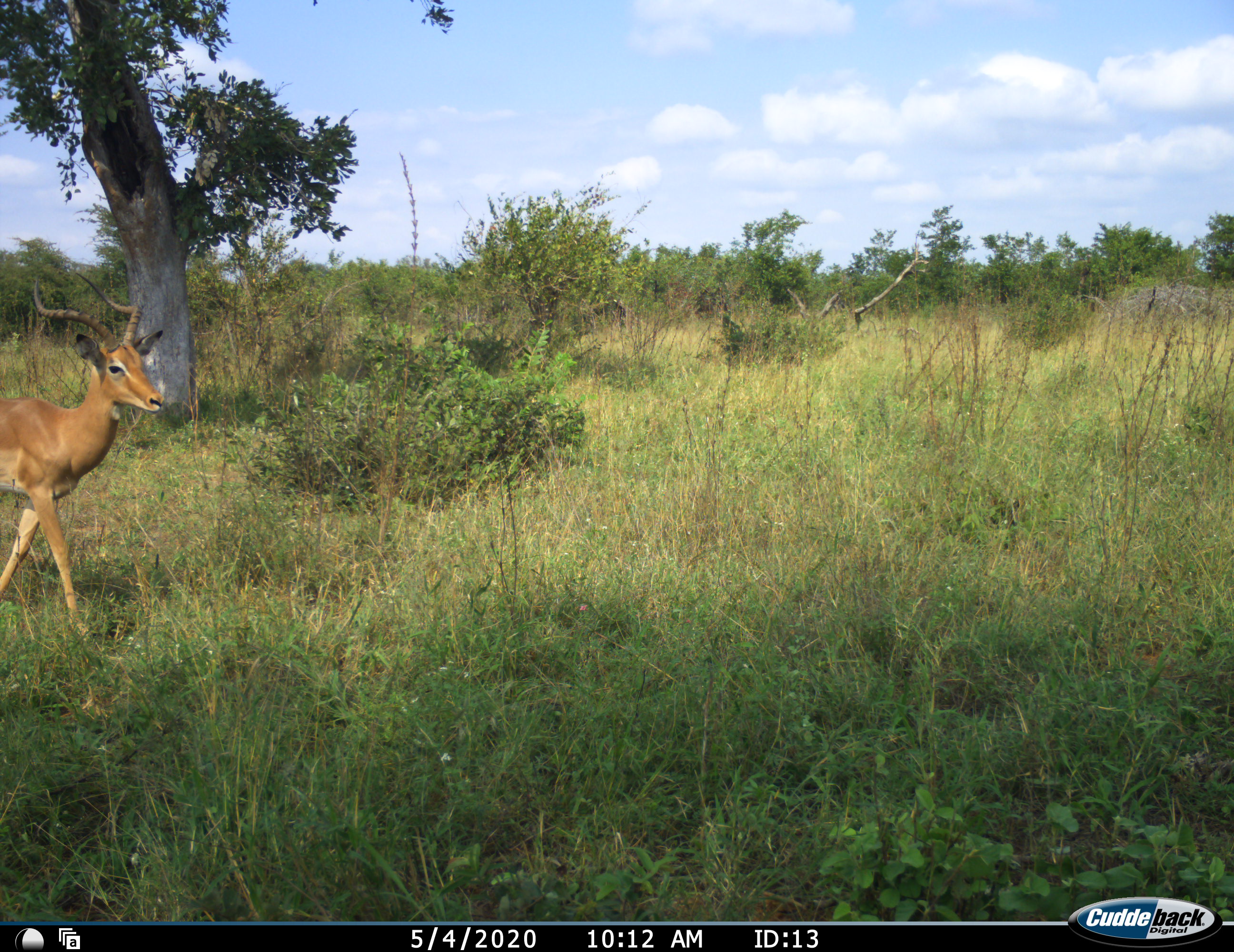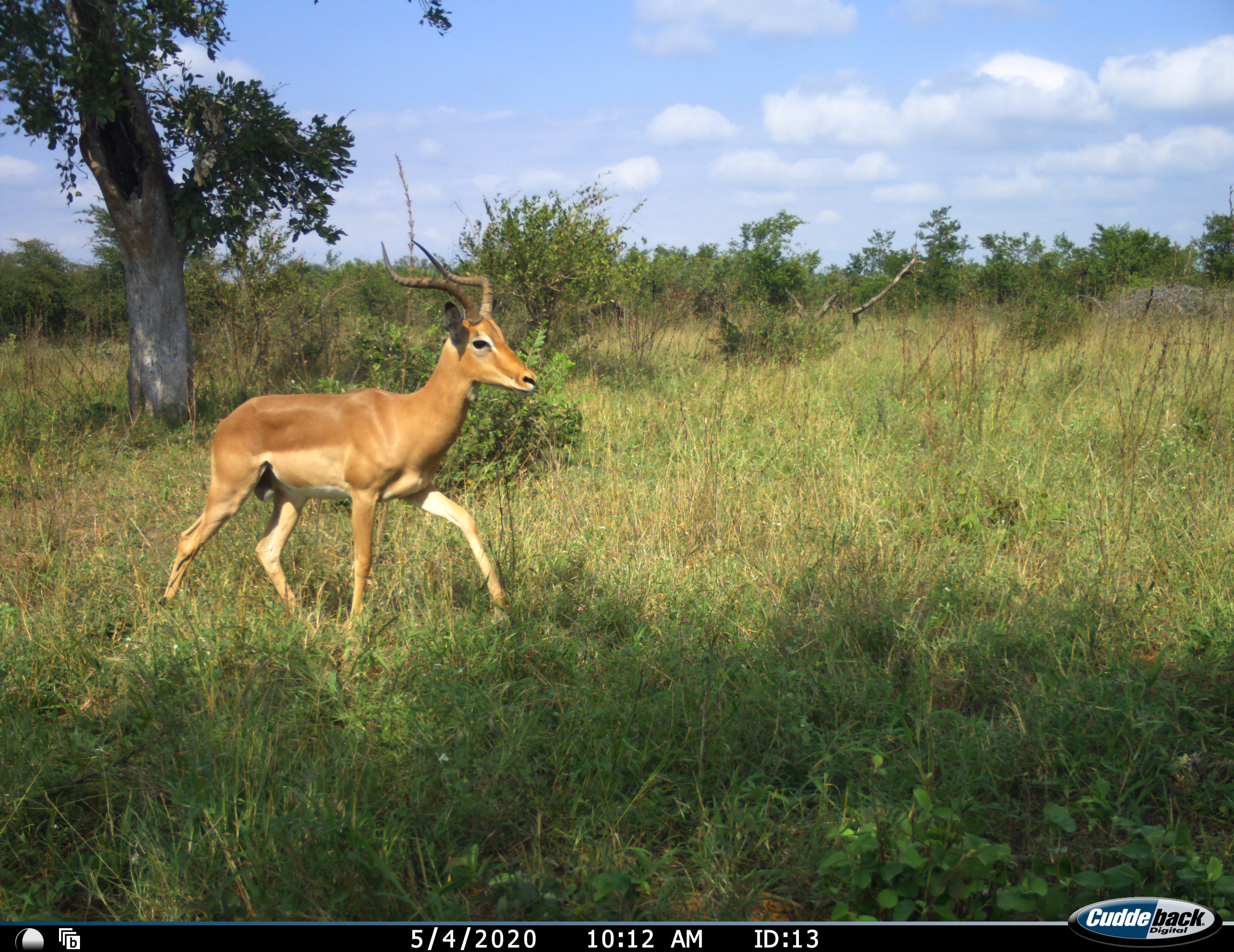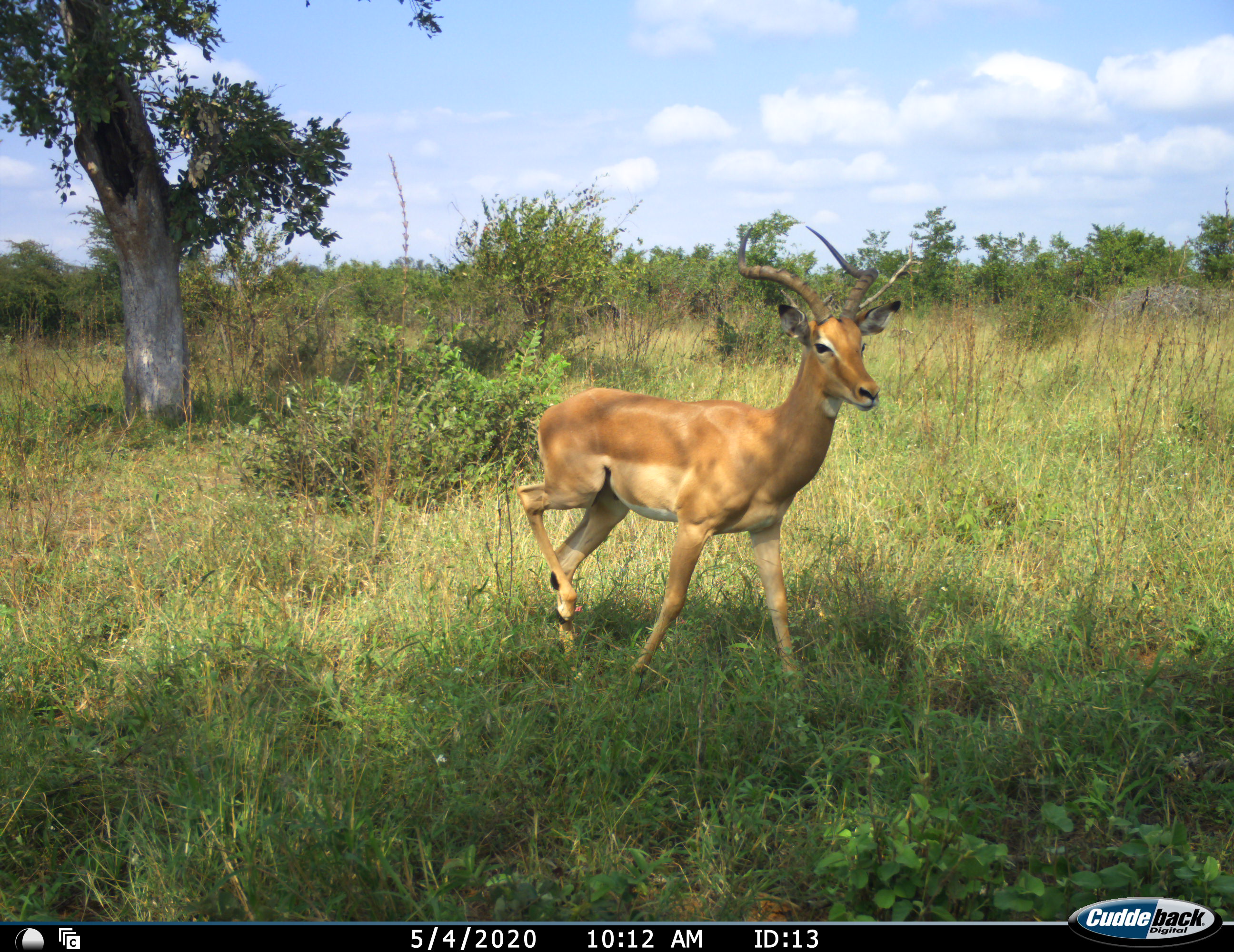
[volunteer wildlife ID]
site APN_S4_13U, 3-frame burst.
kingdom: Animalia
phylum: Chordata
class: Mammalia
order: Artiodactyla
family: Bovidae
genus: Aepyceros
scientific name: Aepyceros melampus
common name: impala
Impala (Aepyceros melampus), count 1. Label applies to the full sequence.